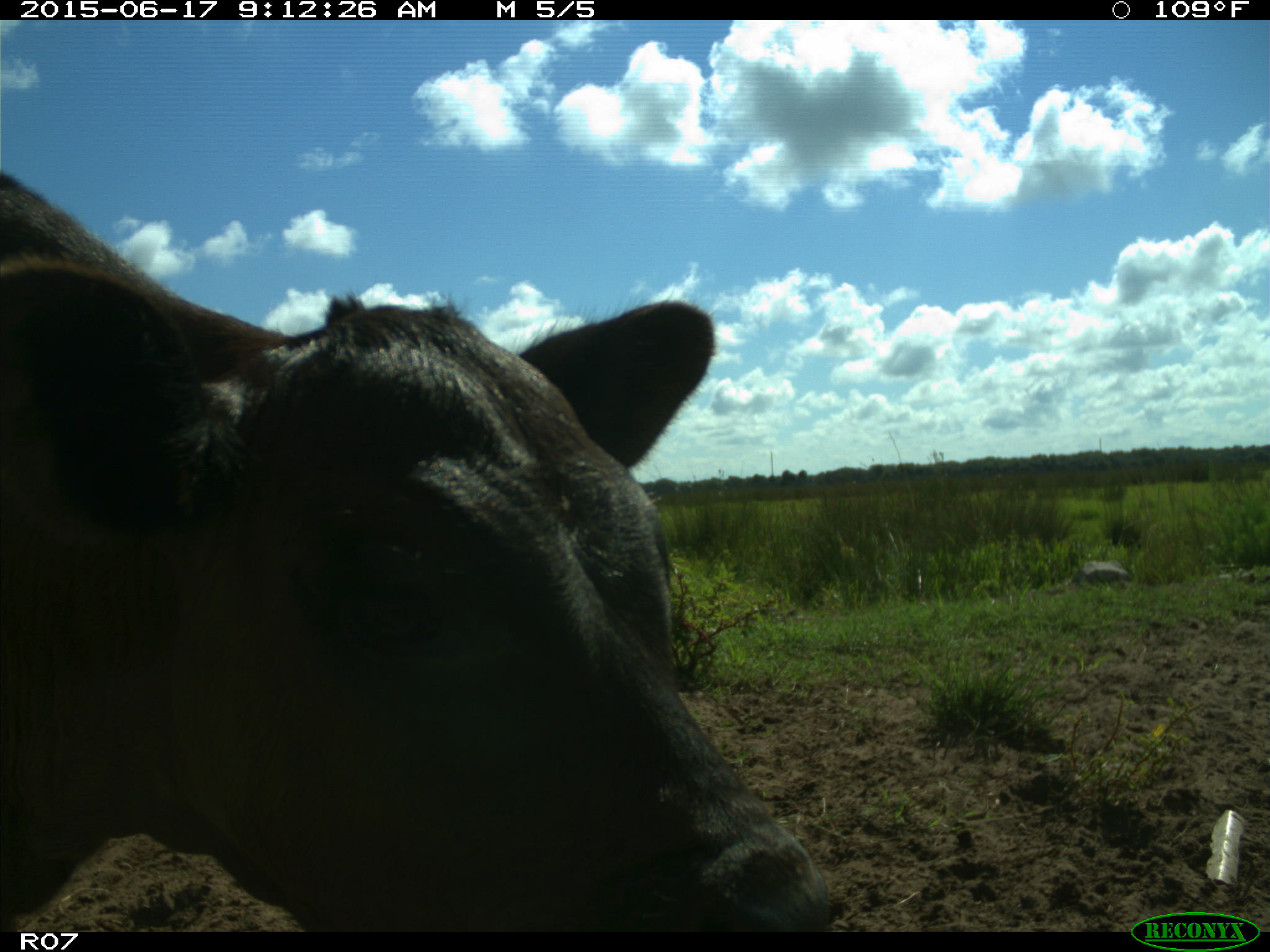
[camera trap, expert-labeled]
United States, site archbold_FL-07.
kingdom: Animalia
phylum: Chordata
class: Mammalia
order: Artiodactyla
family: Bovidae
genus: Bos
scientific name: Bos taurus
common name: domestic cow